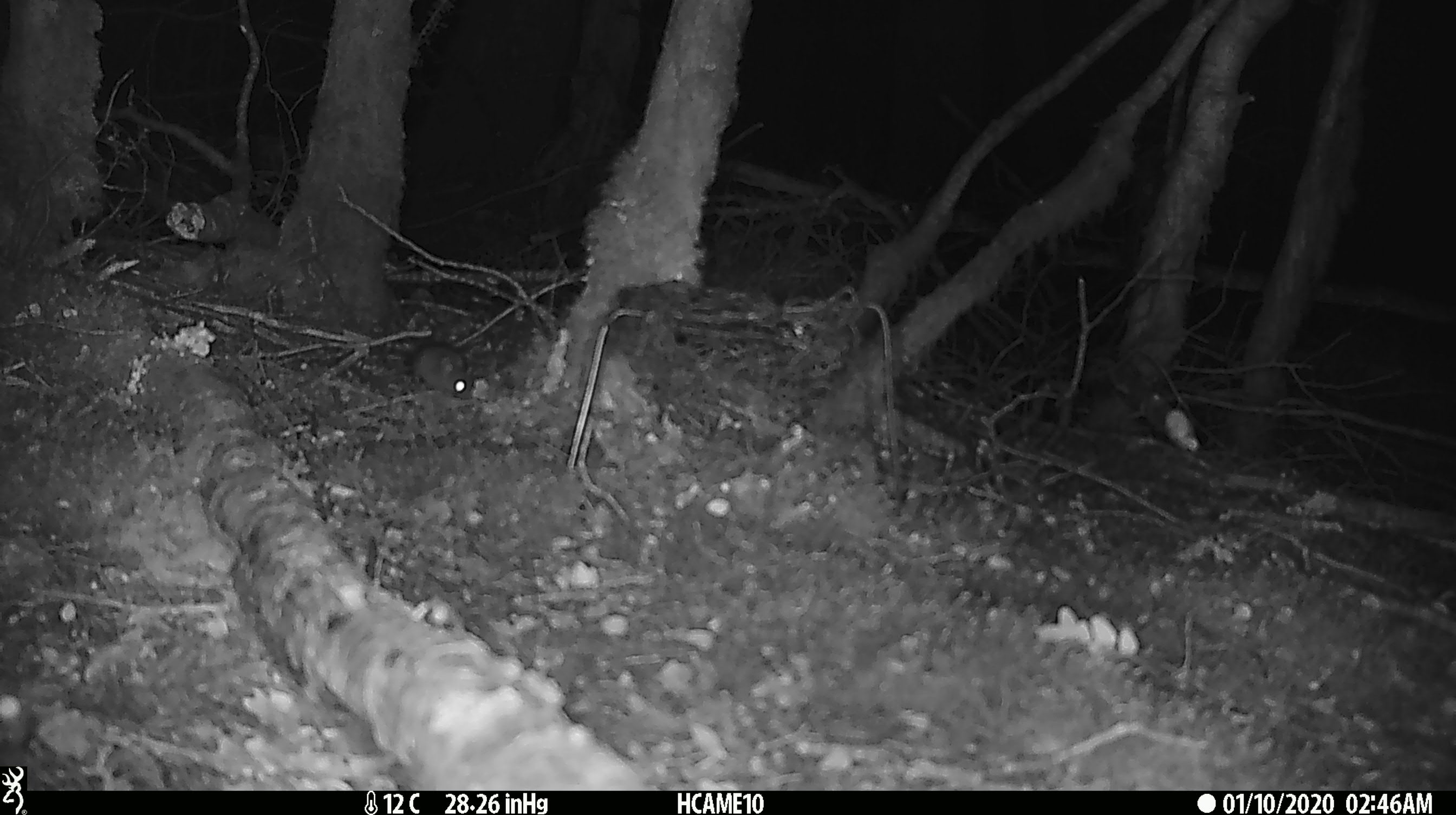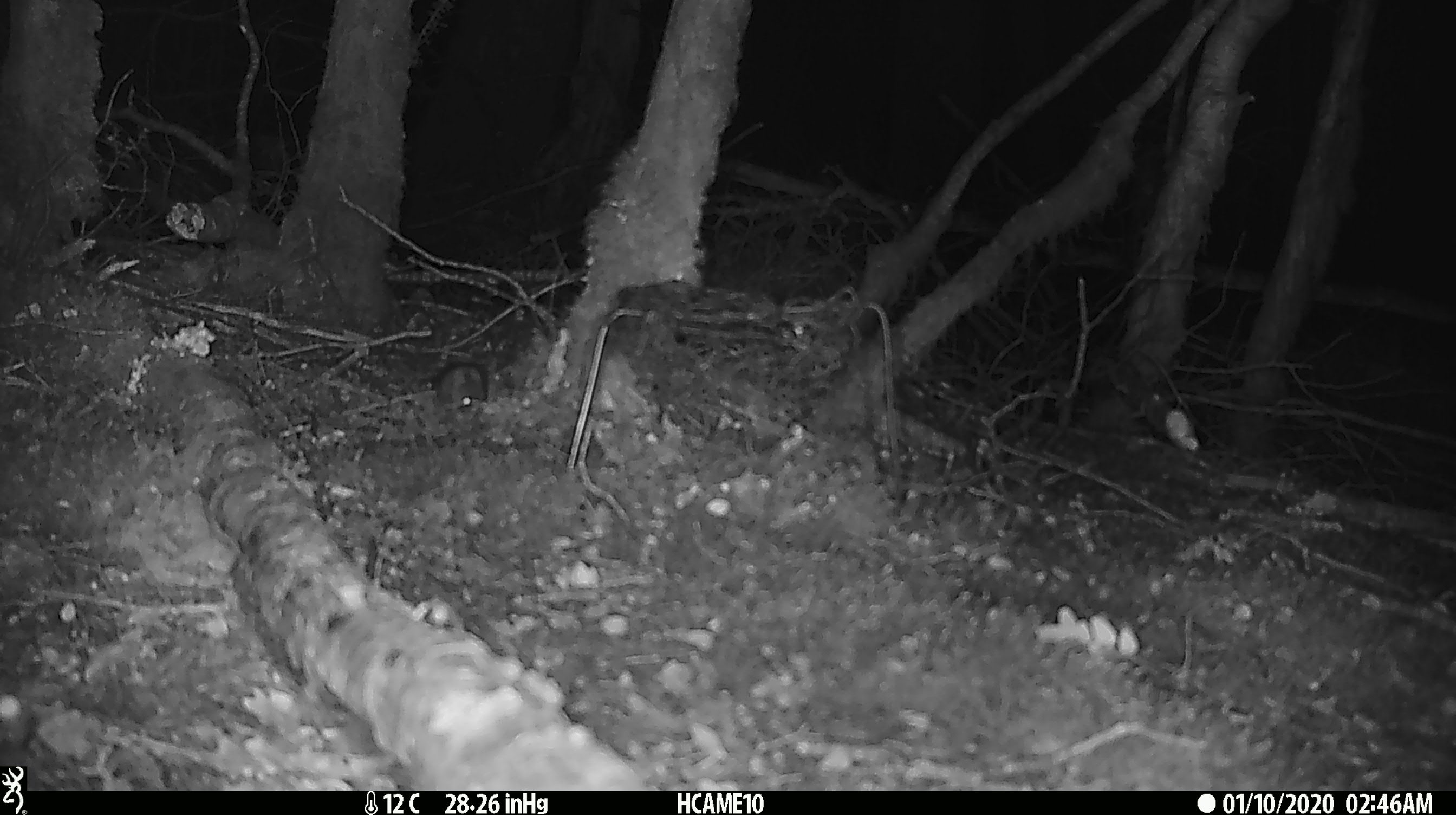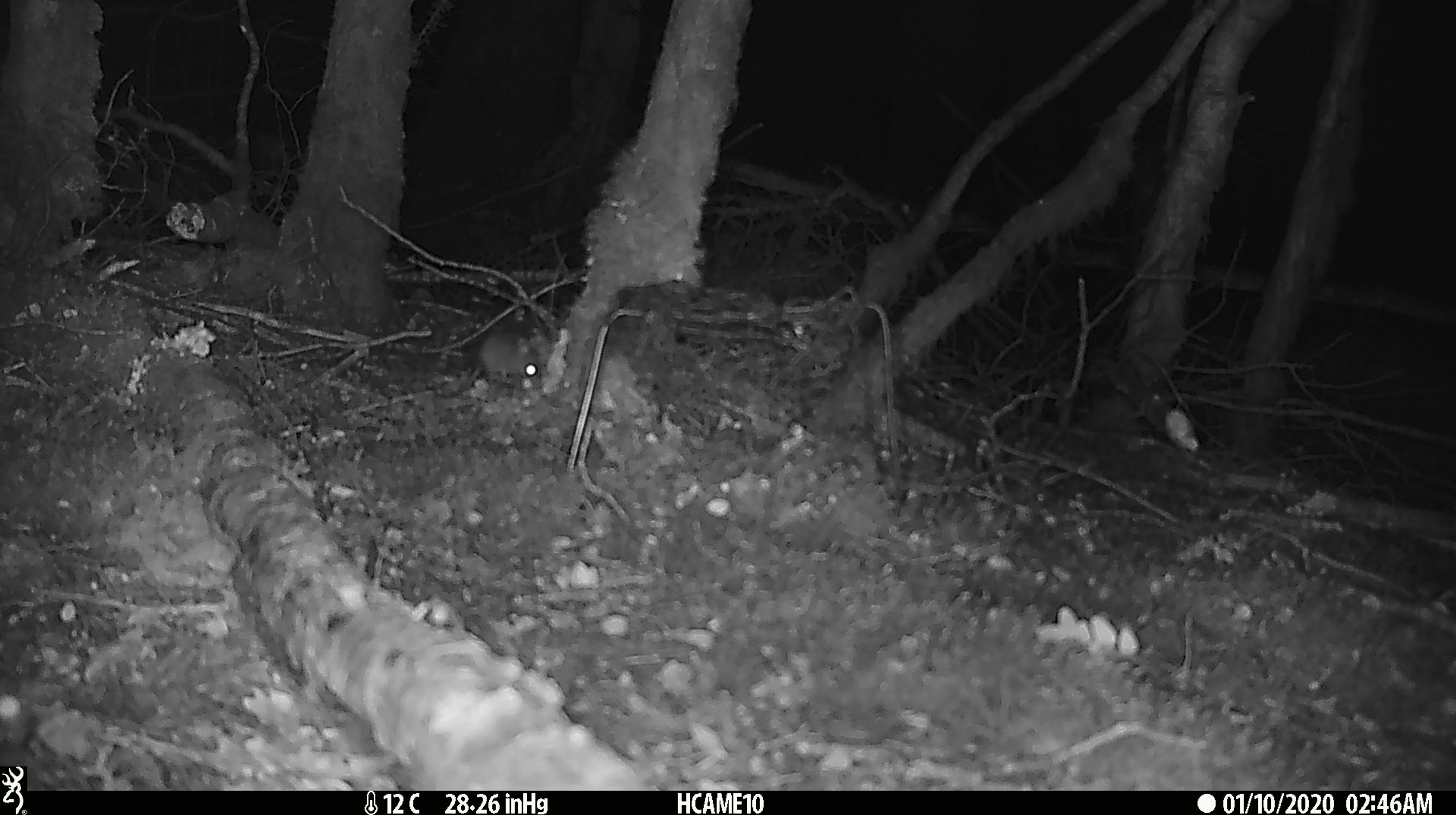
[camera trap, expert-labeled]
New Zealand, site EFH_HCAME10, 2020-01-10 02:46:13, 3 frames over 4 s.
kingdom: Animalia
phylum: Chordata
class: Mammalia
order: Rodentia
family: Muridae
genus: Mus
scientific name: Mus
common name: mouse